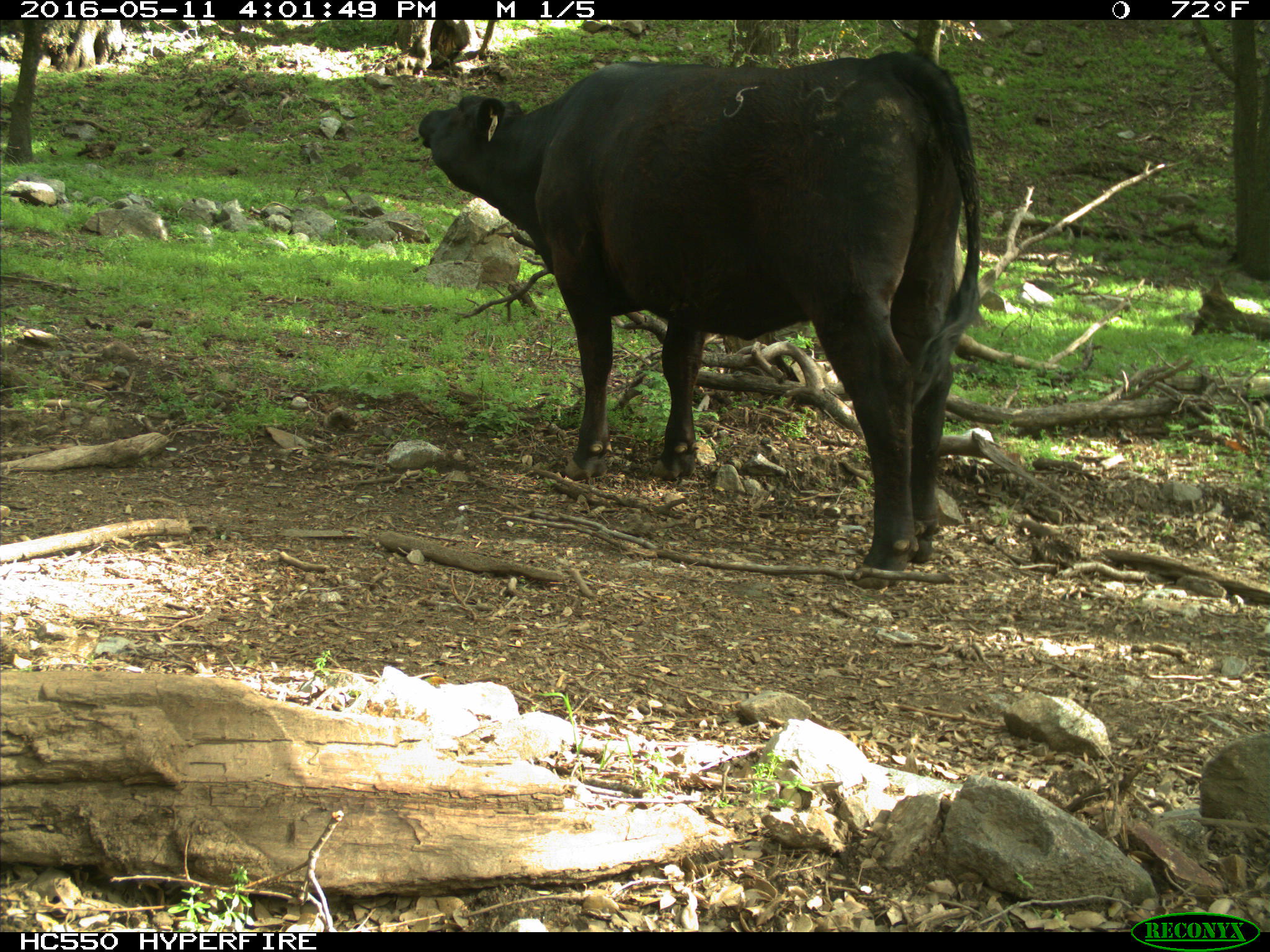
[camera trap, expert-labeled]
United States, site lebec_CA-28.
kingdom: Animalia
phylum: Chordata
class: Mammalia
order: Artiodactyla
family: Bovidae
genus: Bos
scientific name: Bos taurus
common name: domestic cow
Bos taurus (domestic cow).